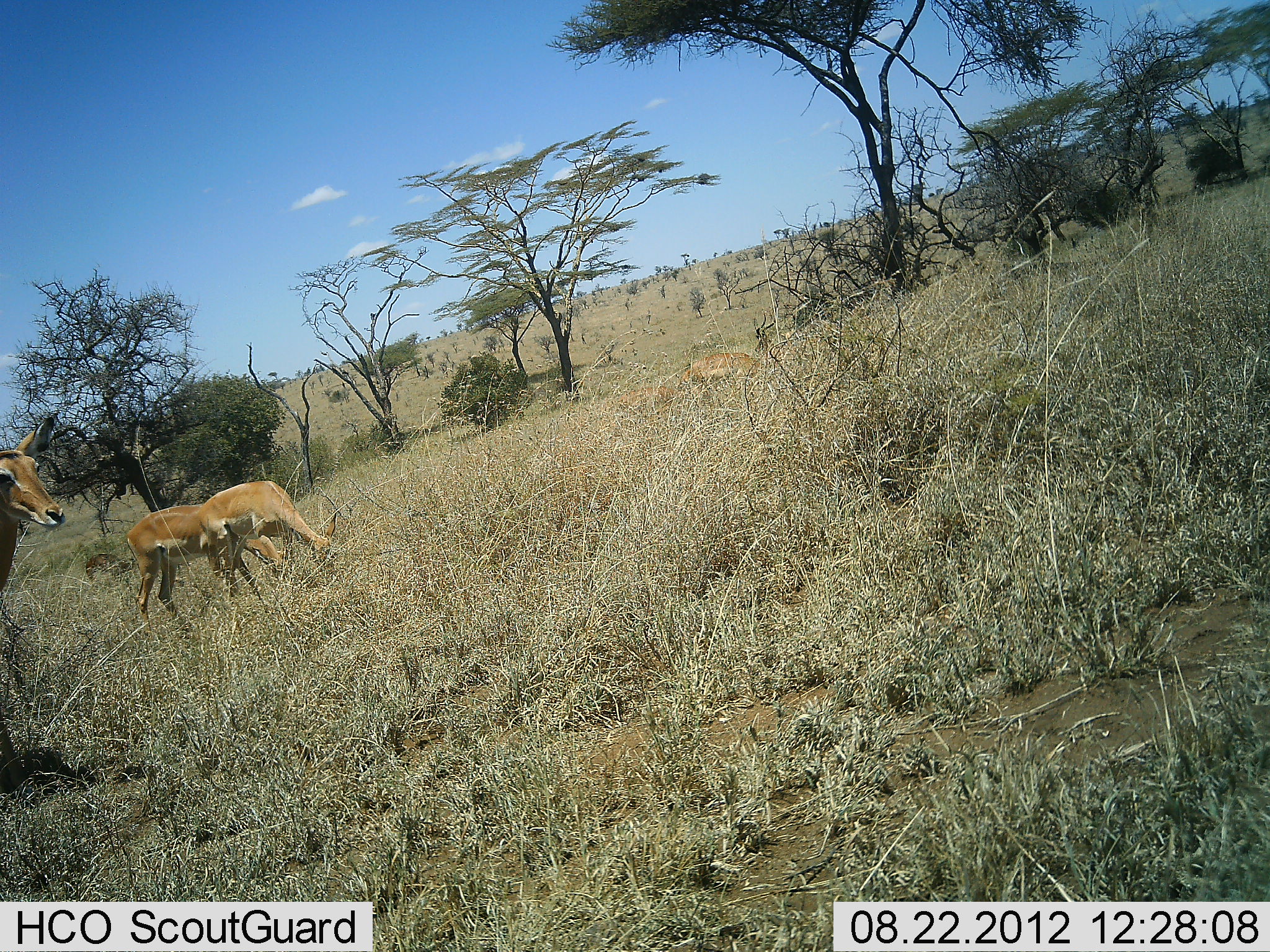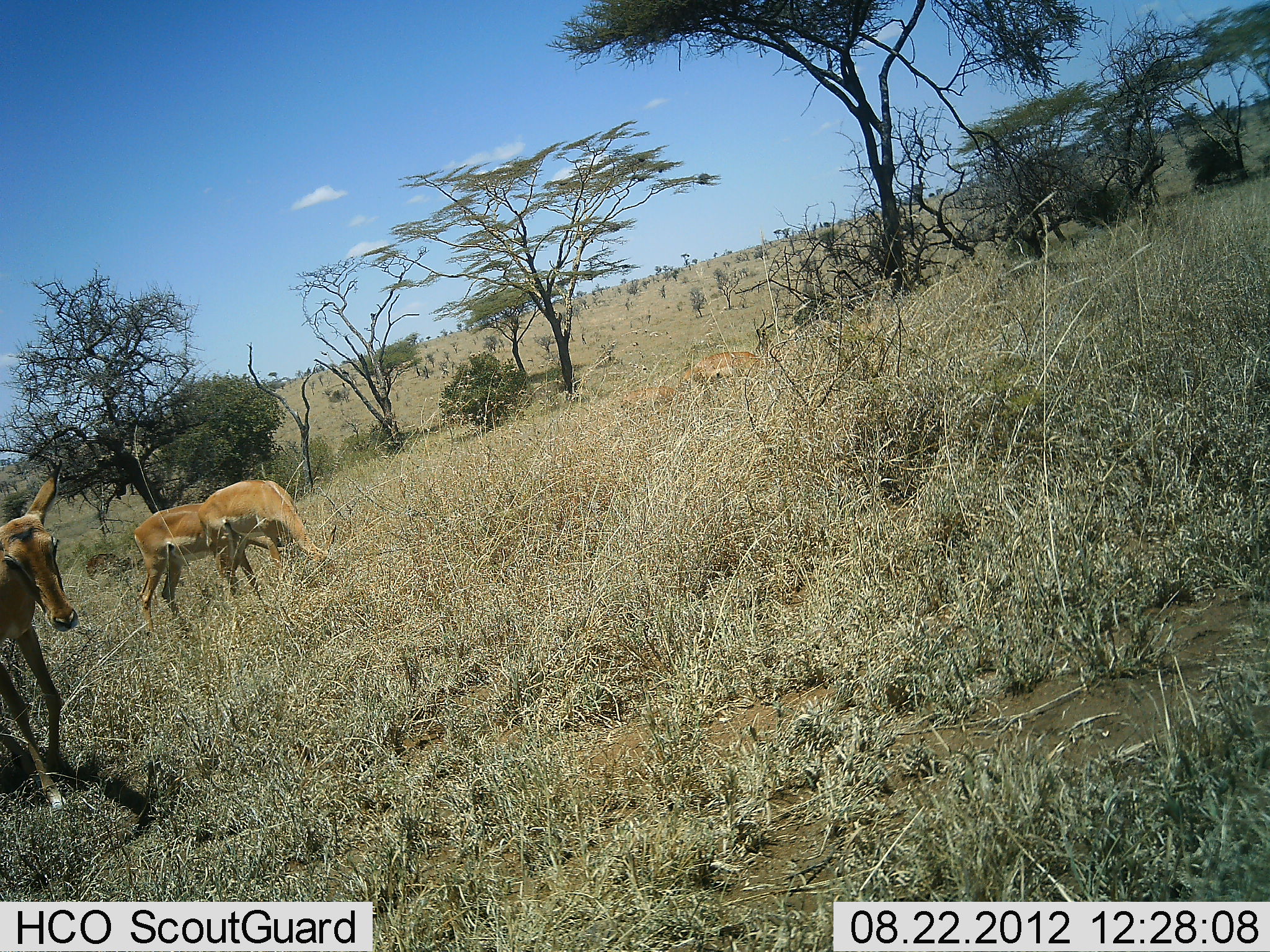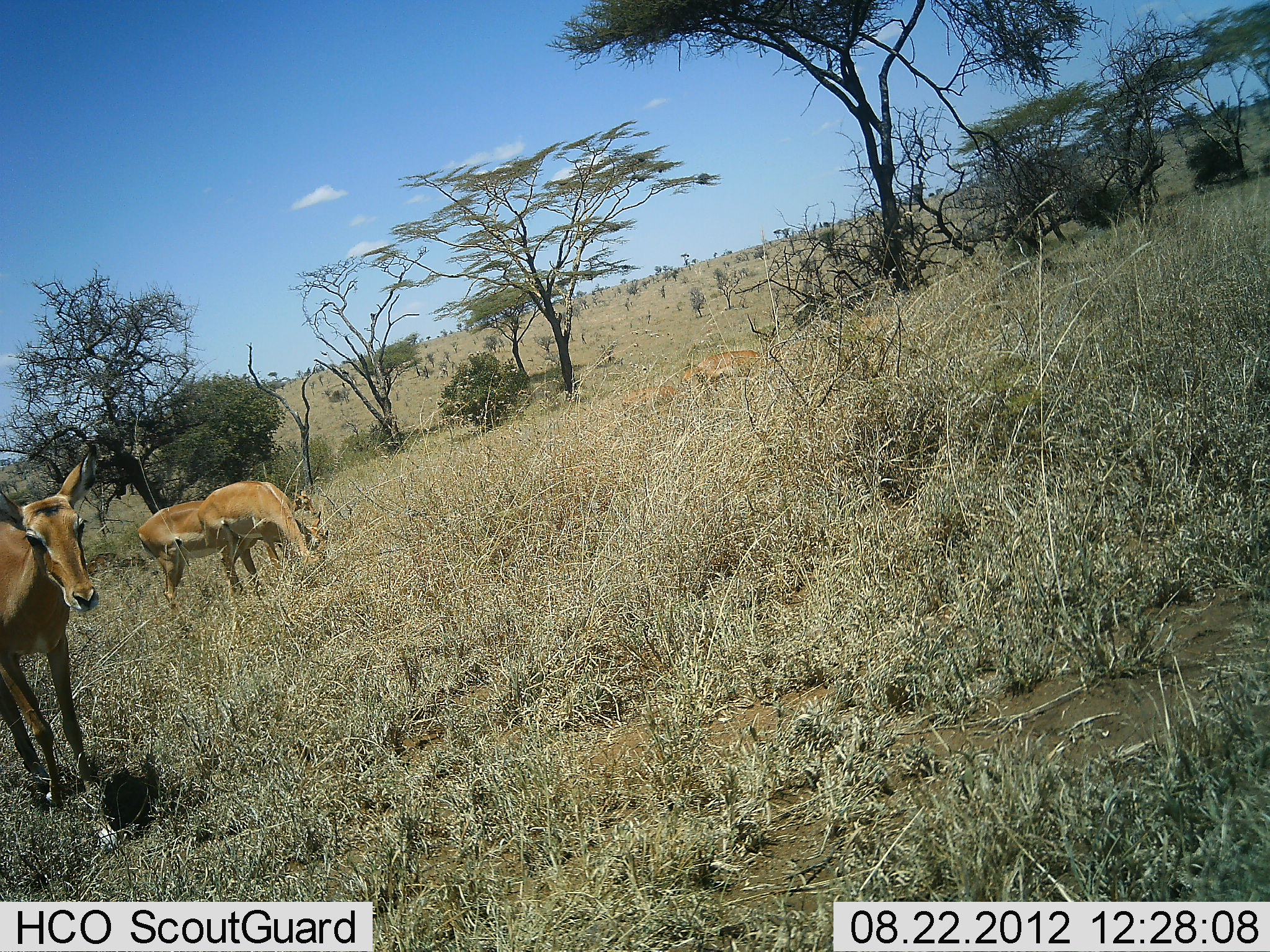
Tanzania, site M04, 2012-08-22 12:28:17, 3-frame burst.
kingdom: Animalia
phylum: Chordata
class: Mammalia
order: Artiodactyla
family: Bovidae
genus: Aepyceros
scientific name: Aepyceros melampus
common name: impala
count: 5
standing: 27%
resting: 0%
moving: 82%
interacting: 0%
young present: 0%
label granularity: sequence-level